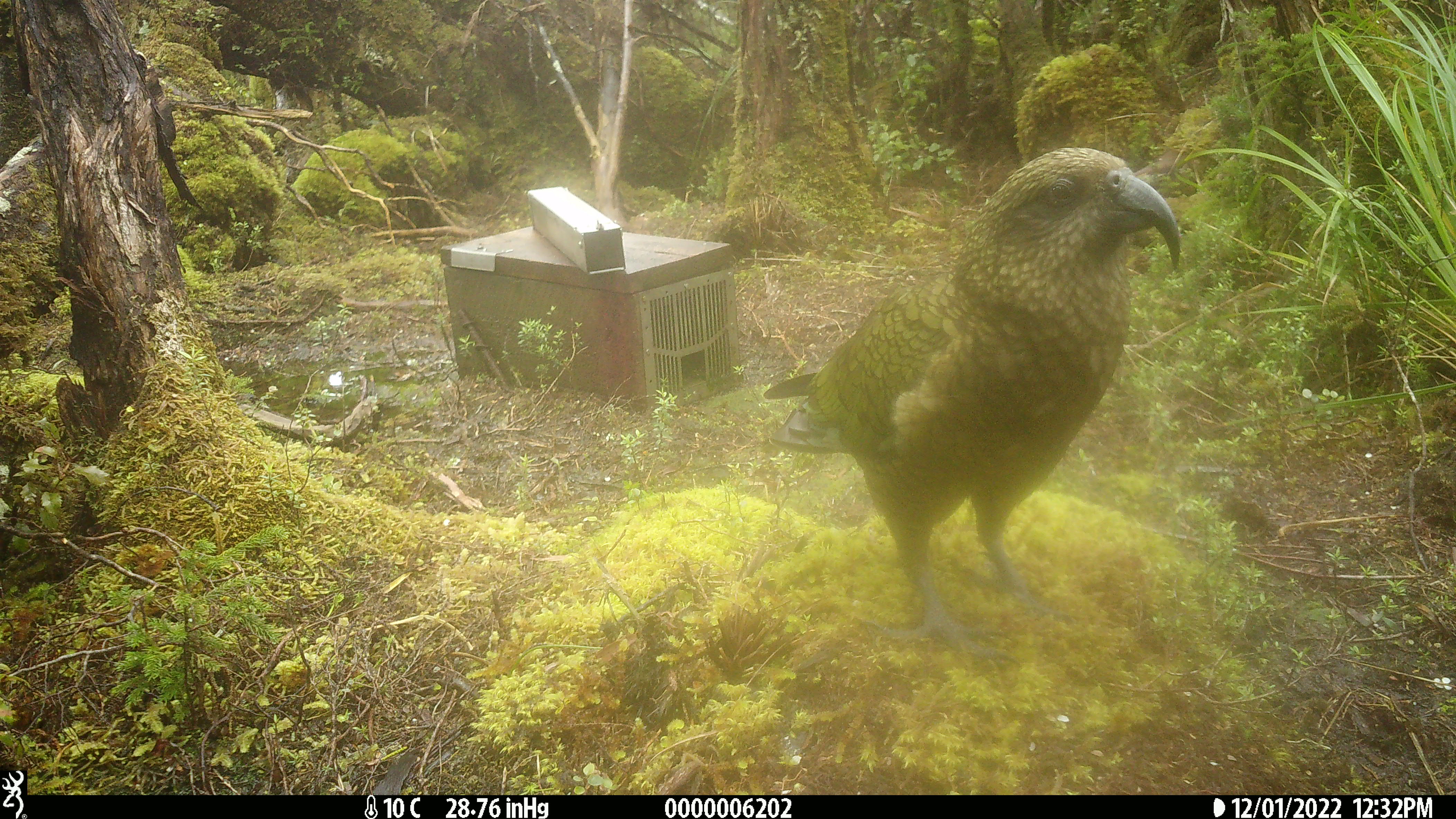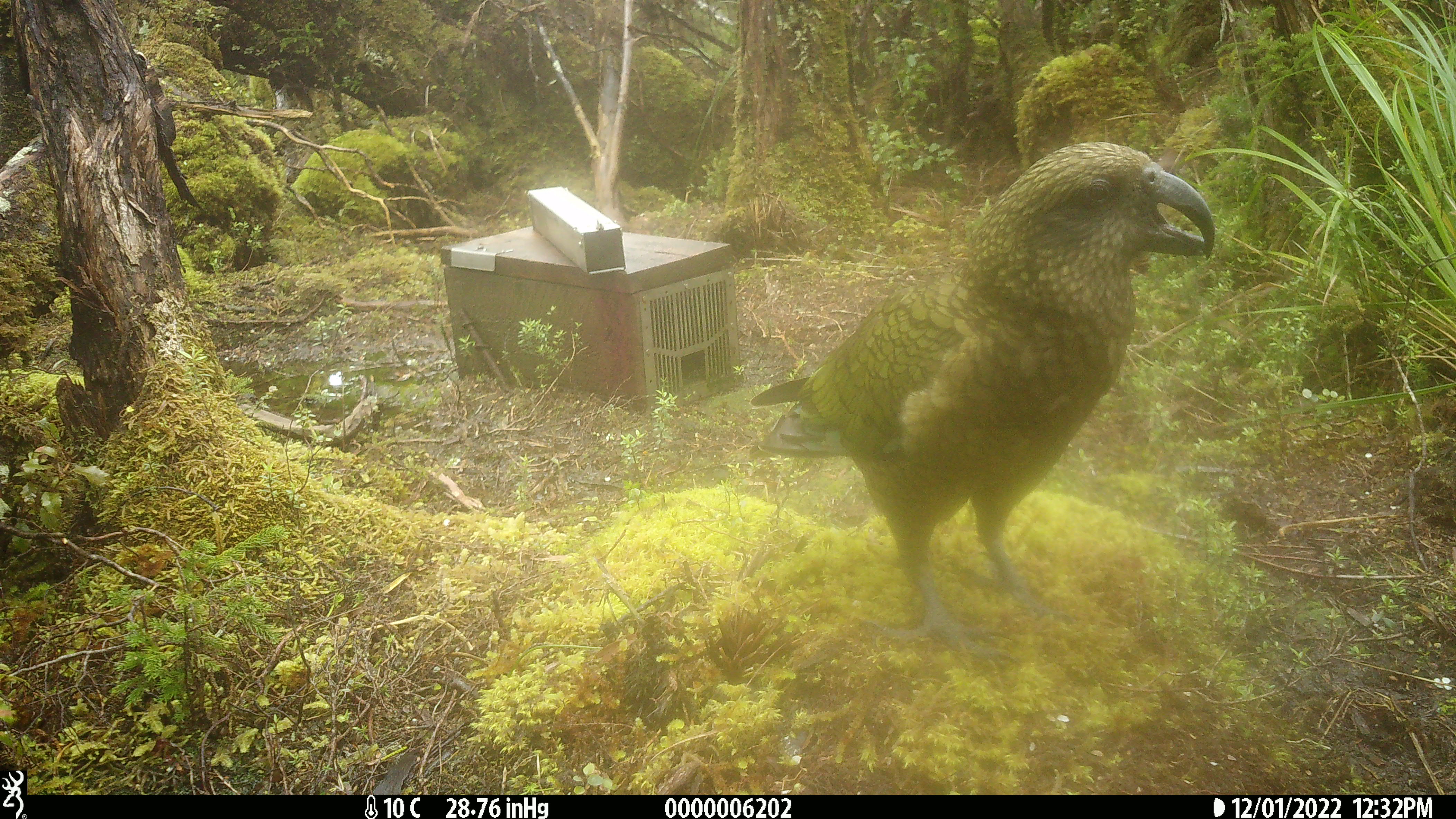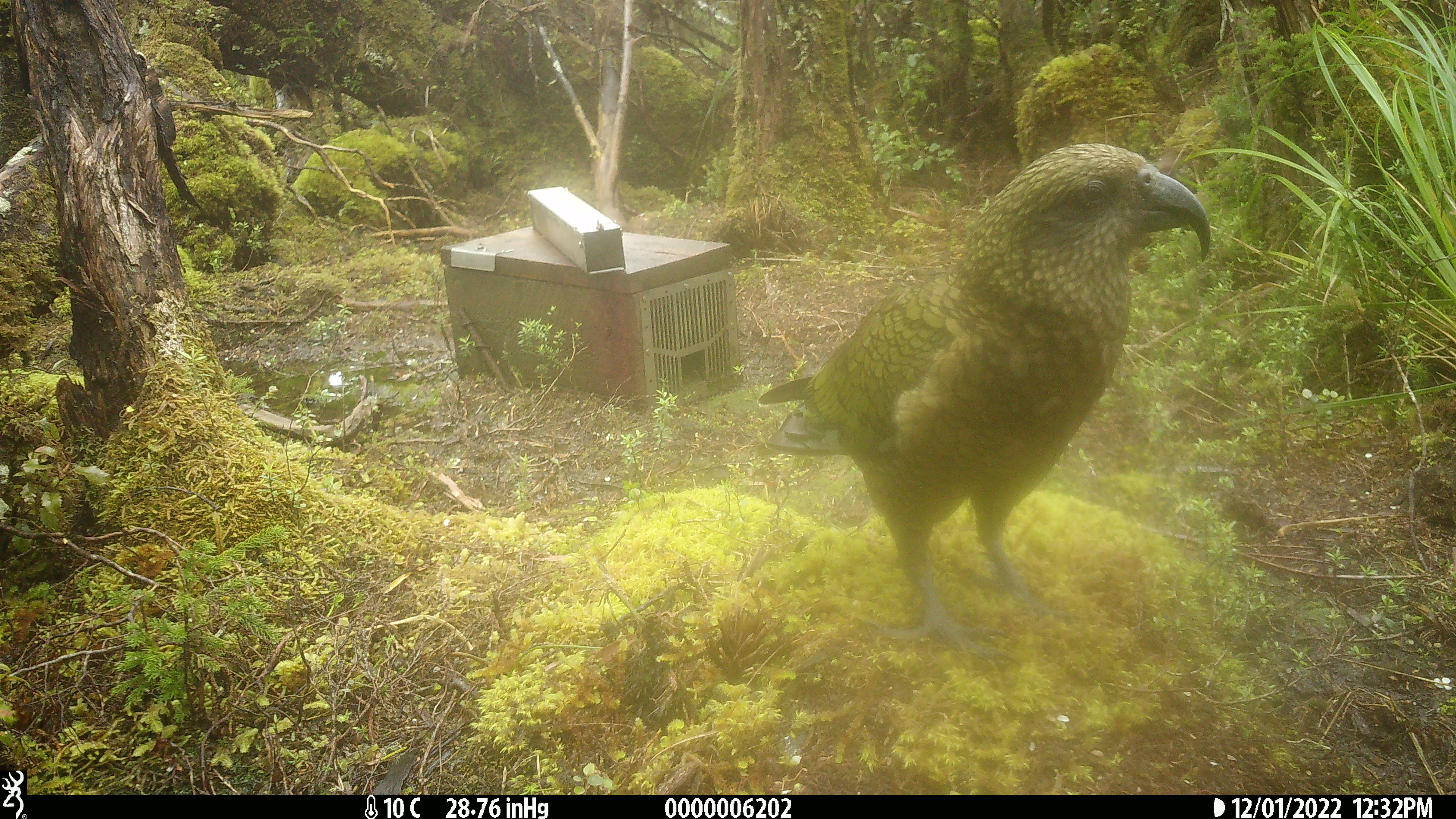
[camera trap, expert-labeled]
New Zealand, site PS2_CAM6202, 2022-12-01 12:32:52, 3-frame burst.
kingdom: Animalia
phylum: Chordata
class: Aves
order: Psittaciformes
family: Strigopidae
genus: Nestor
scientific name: Nestor notabilis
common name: kea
Kea (Nestor notabilis).